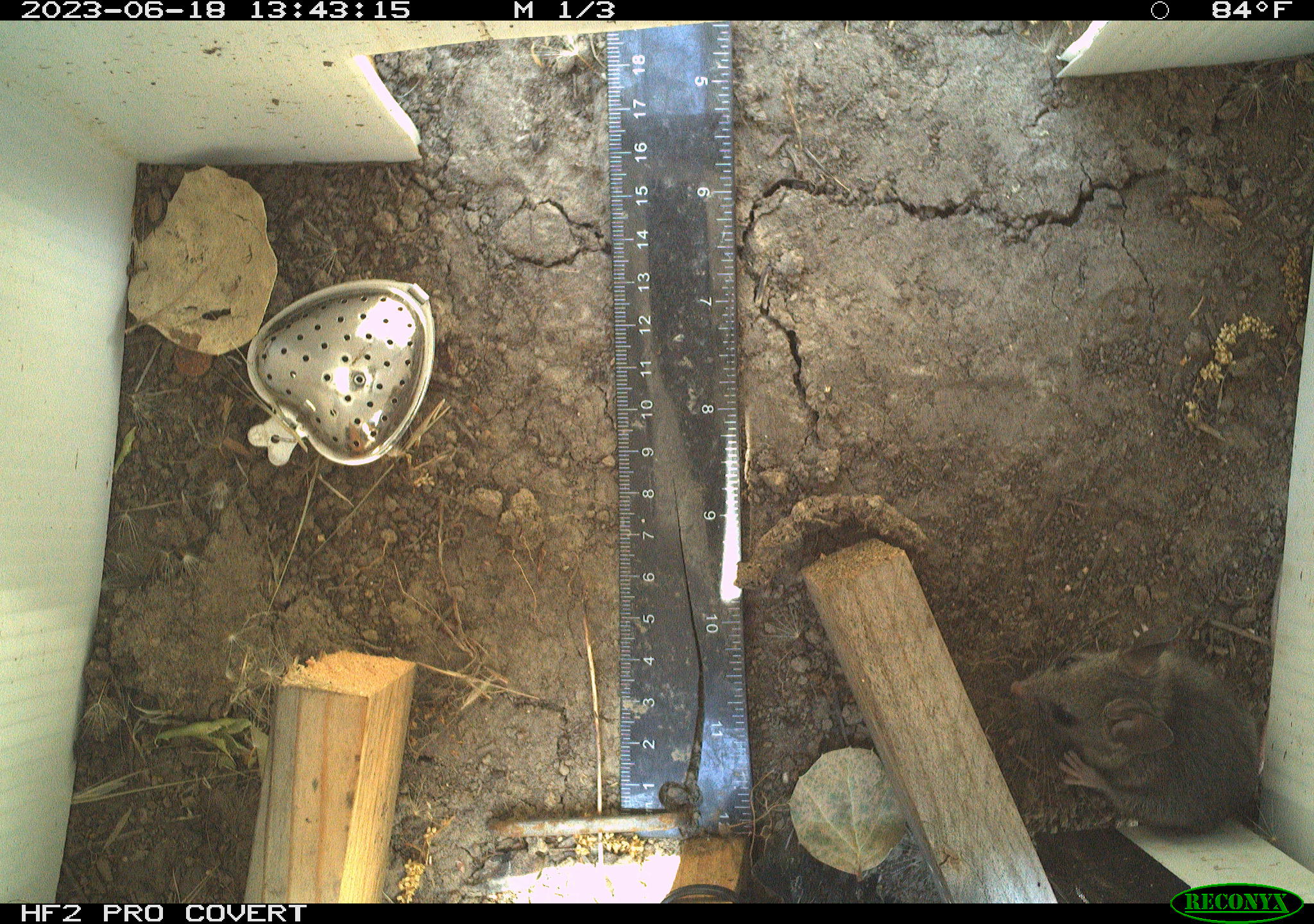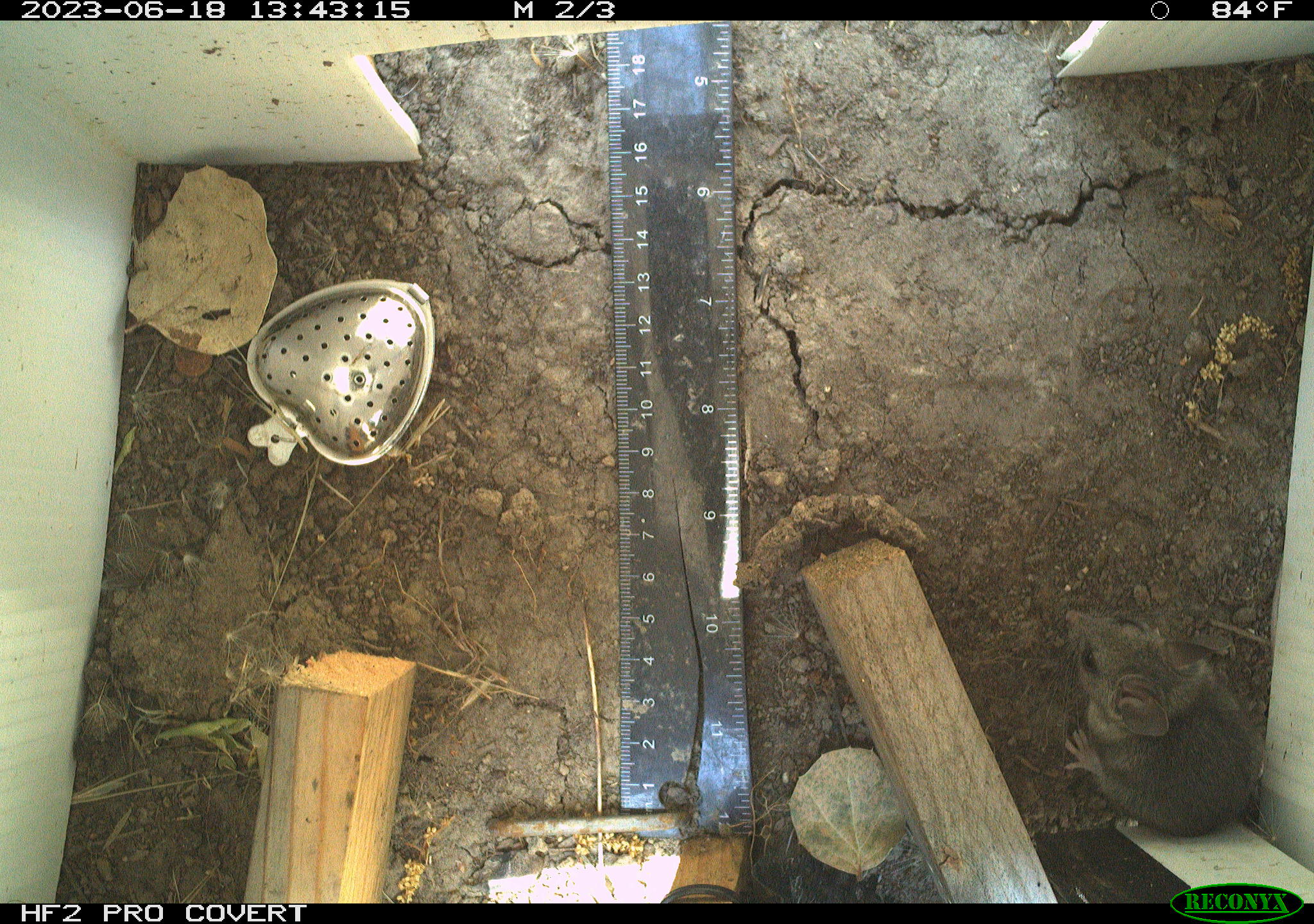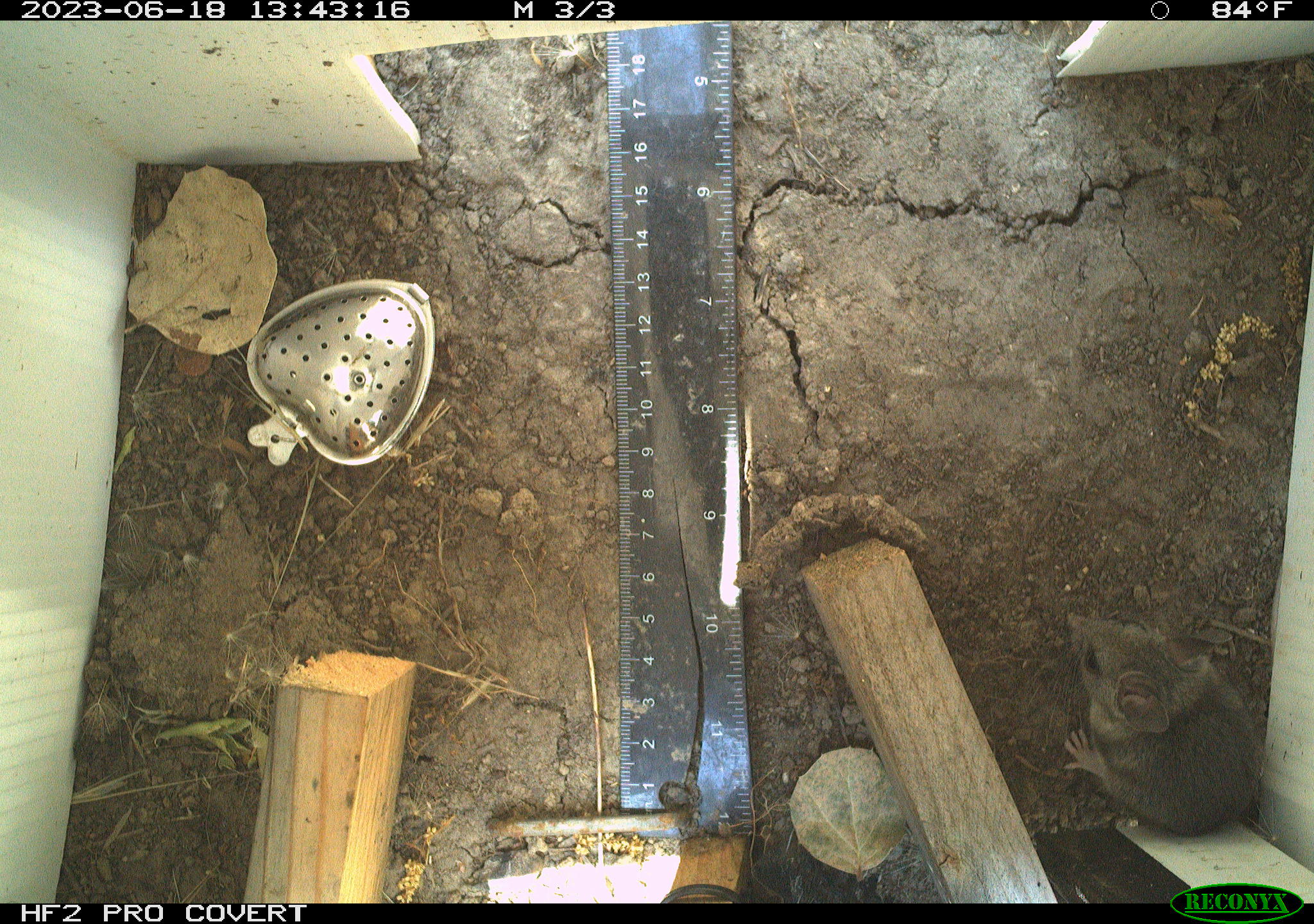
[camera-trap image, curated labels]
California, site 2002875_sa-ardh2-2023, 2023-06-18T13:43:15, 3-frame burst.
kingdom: Animalia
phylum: Chordata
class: Mammalia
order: Rodentia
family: Cricetidae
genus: Peromyscus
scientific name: Peromyscus maniculatus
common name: north american deermouse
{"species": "north american deermouse (Peromyscus maniculatus)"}